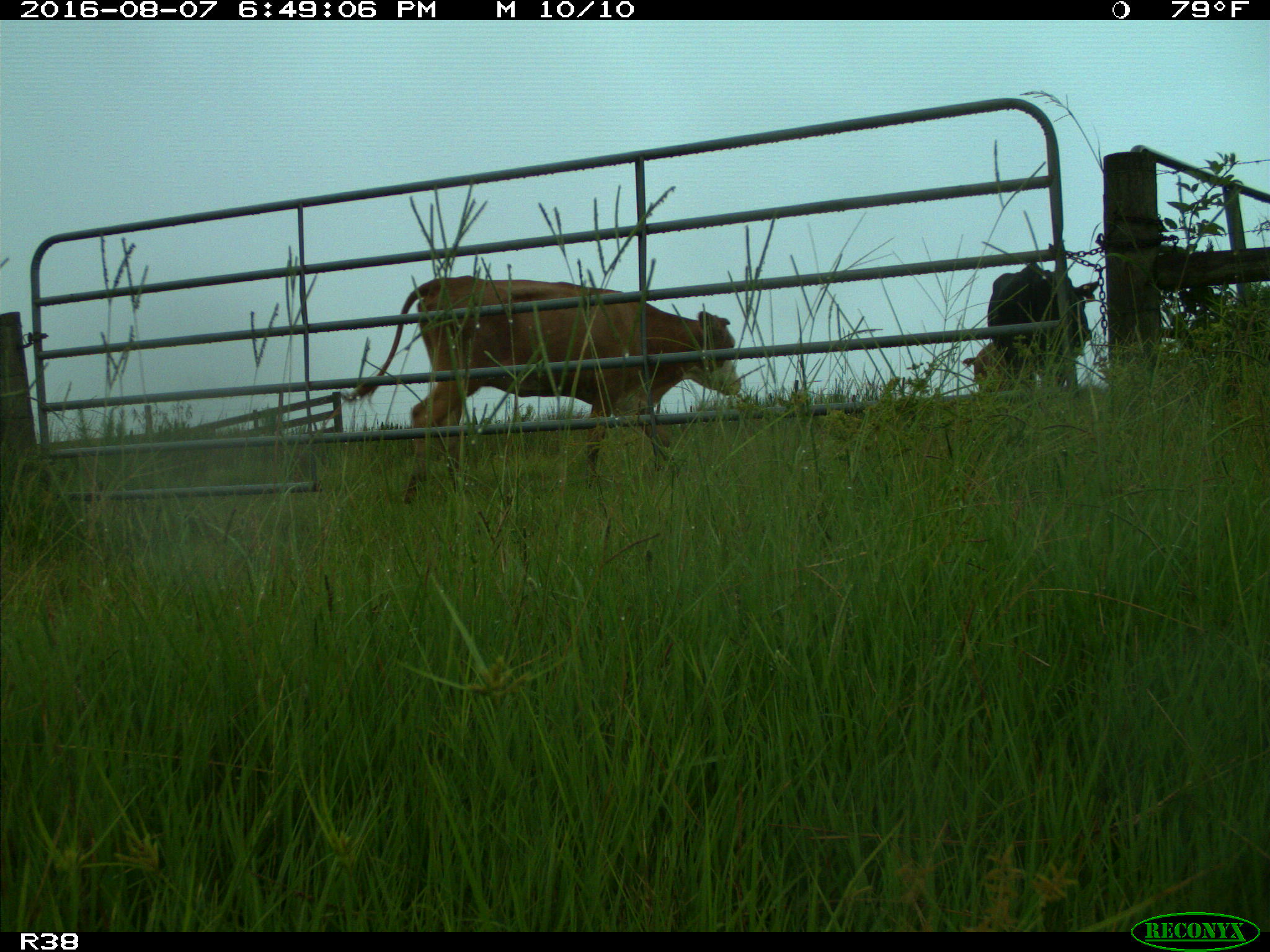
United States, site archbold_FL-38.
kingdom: Animalia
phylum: Chordata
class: Mammalia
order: Artiodactyla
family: Bovidae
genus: Bos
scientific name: Bos taurus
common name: domestic cow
Bos taurus (domestic cow).